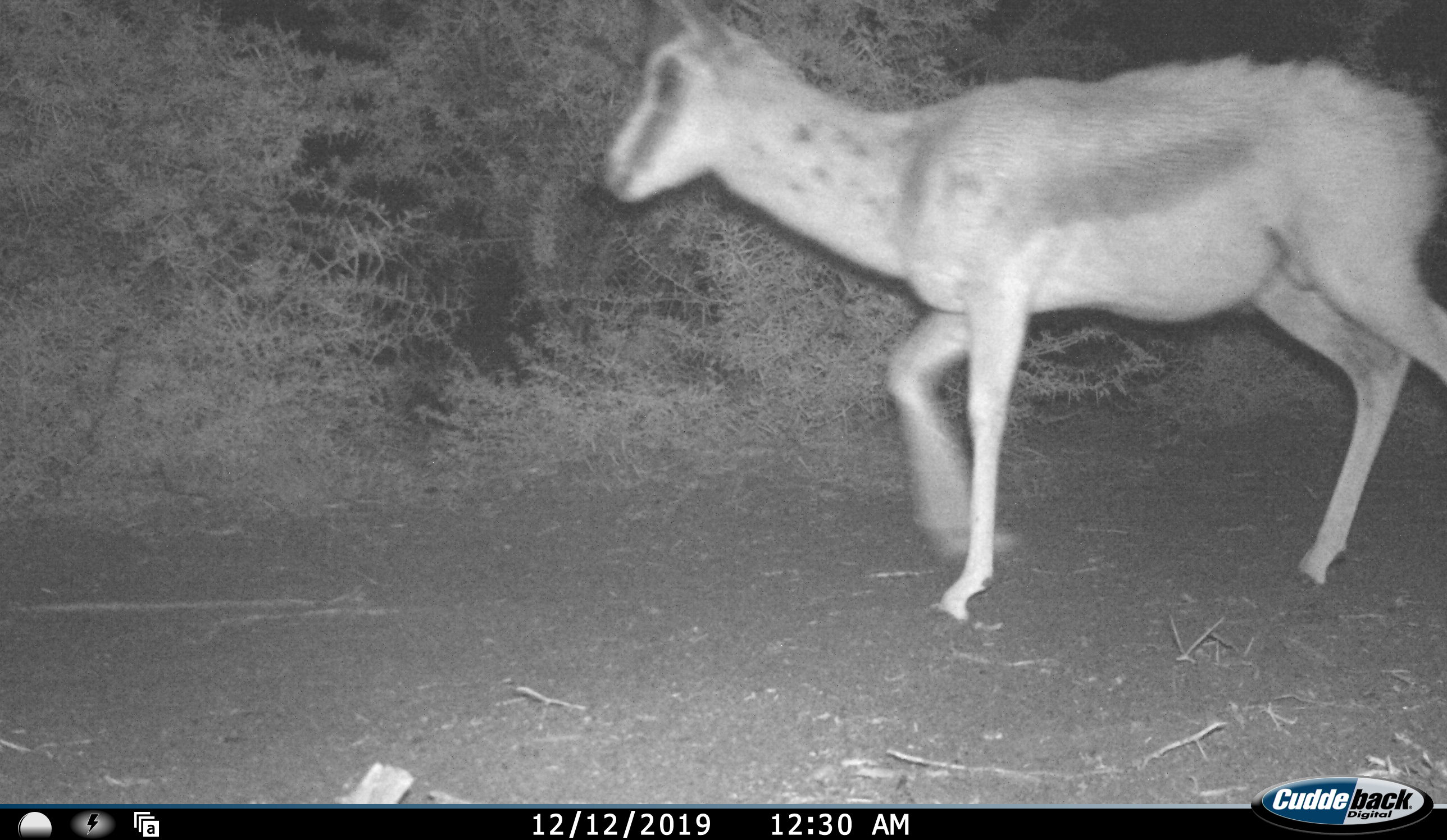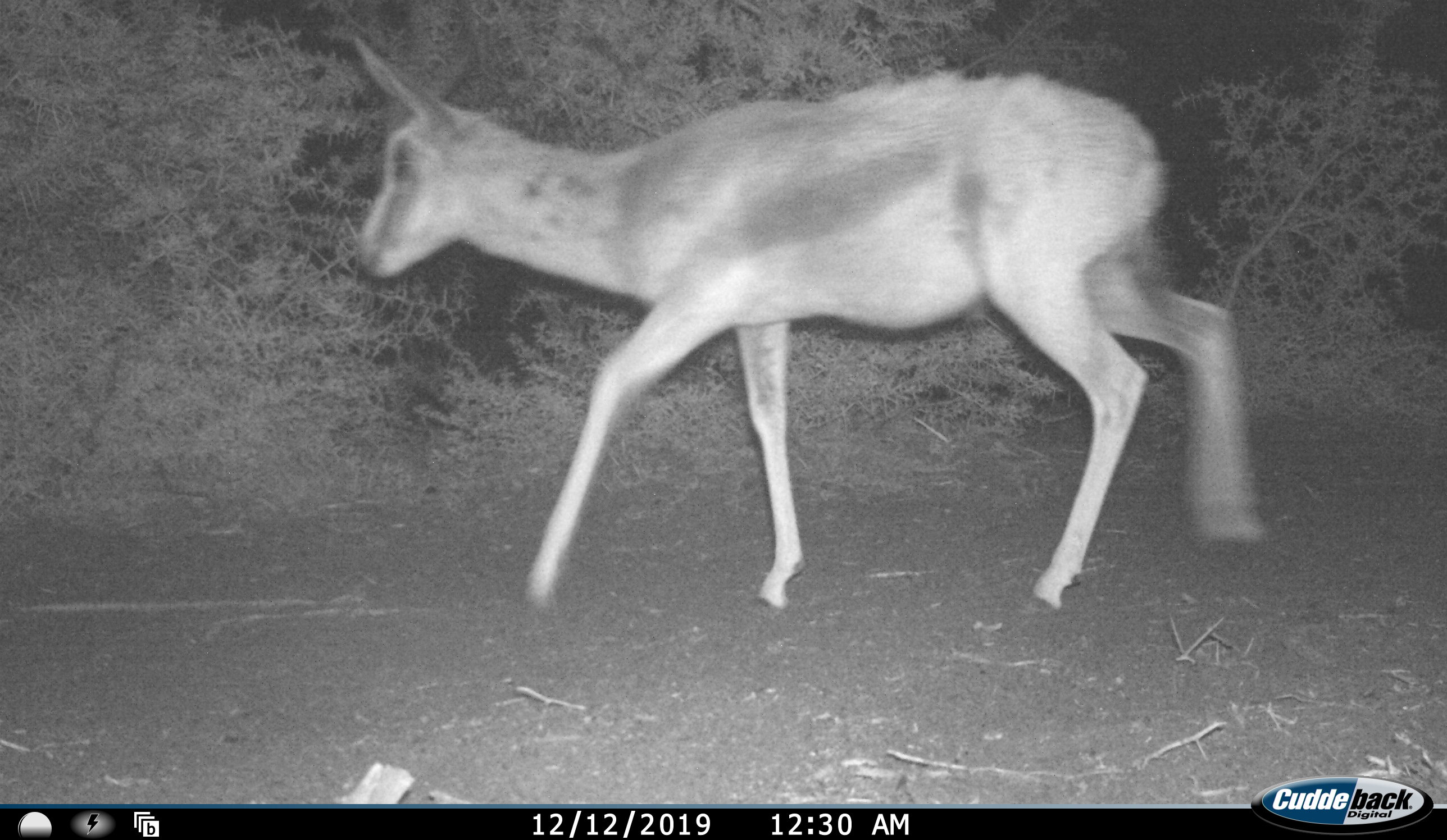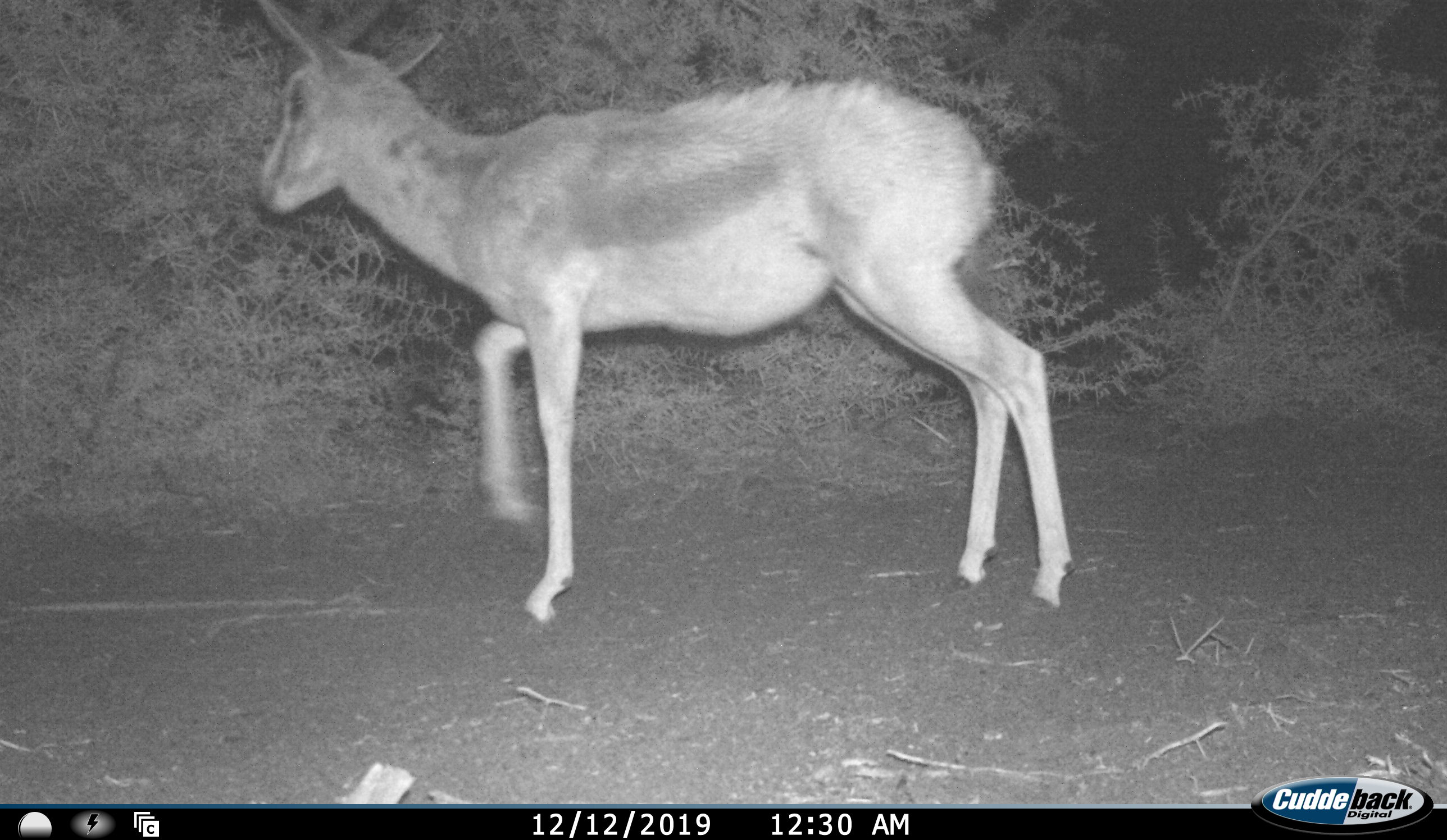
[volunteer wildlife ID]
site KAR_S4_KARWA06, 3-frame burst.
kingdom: Animalia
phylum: Chordata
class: Mammalia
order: Artiodactyla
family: Bovidae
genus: Antidorcas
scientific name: Antidorcas marsupialis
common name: springbok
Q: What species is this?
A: Springbok (Antidorcas marsupialis).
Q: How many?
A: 1.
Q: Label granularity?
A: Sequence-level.